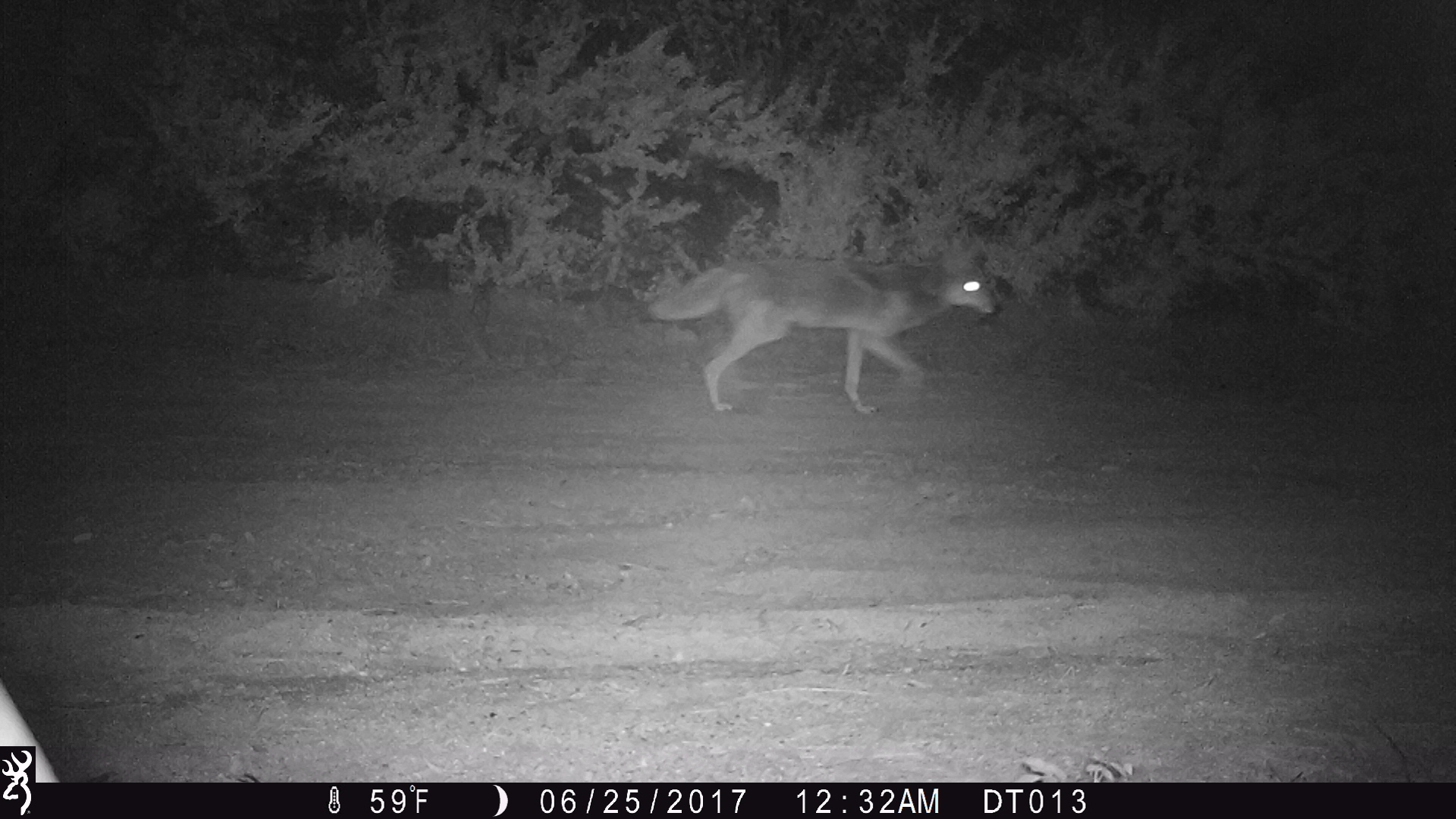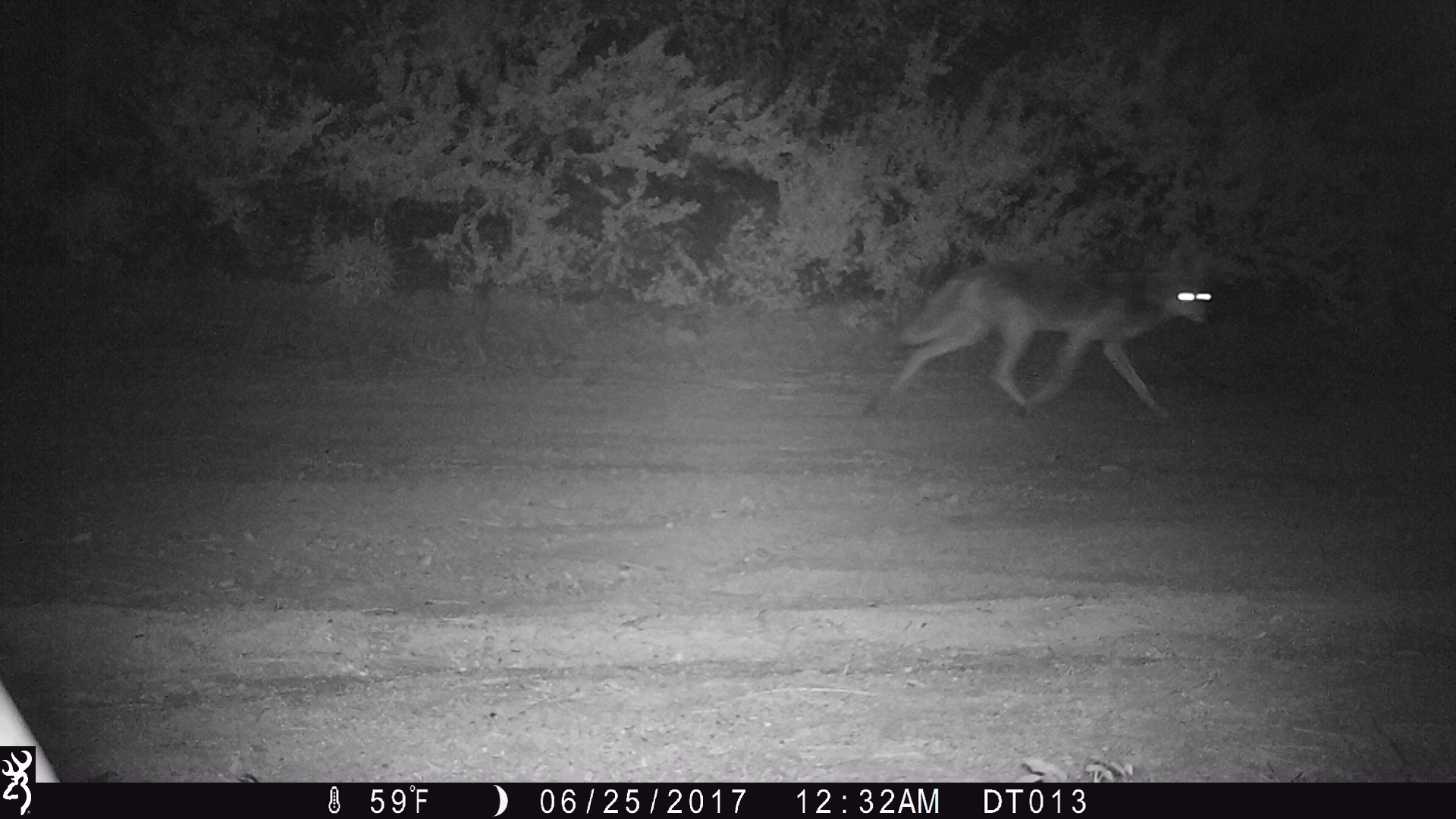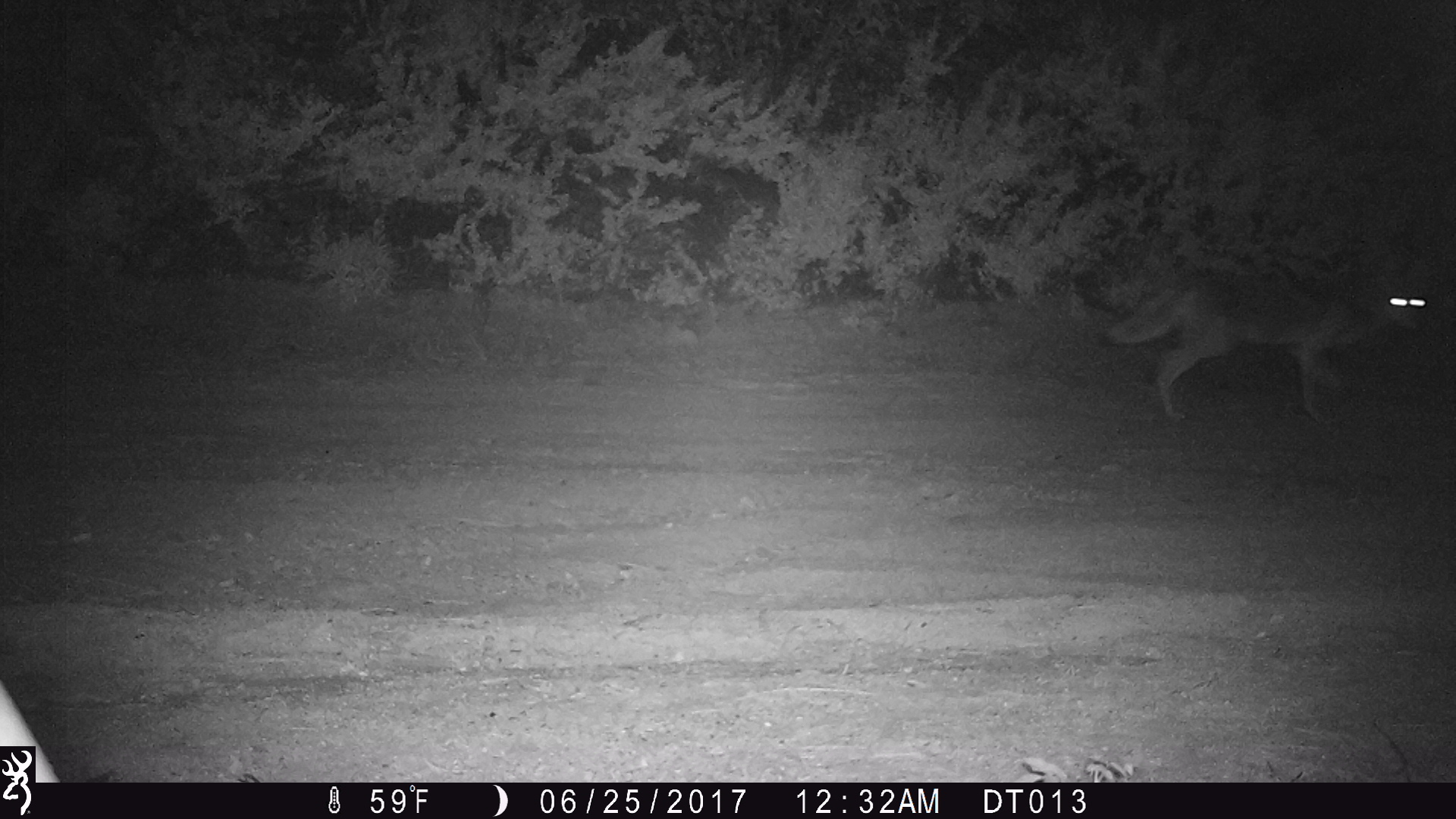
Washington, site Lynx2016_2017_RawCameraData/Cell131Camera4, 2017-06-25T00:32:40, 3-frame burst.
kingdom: Animalia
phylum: Chordata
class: Mammalia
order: Carnivora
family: Canidae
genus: Canis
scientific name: Canis latrans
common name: coyote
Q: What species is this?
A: Canis latrans (coyote).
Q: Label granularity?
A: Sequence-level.